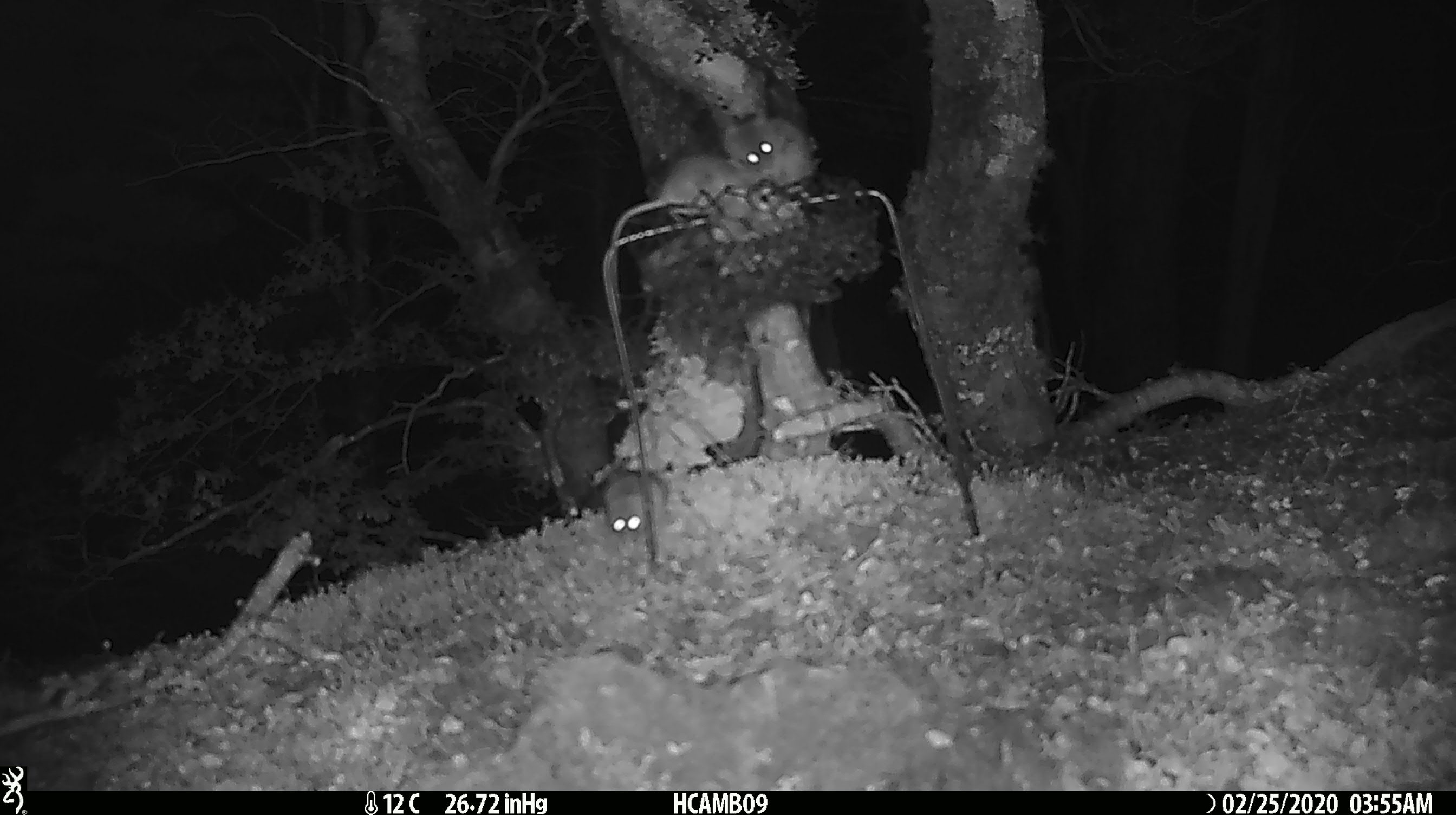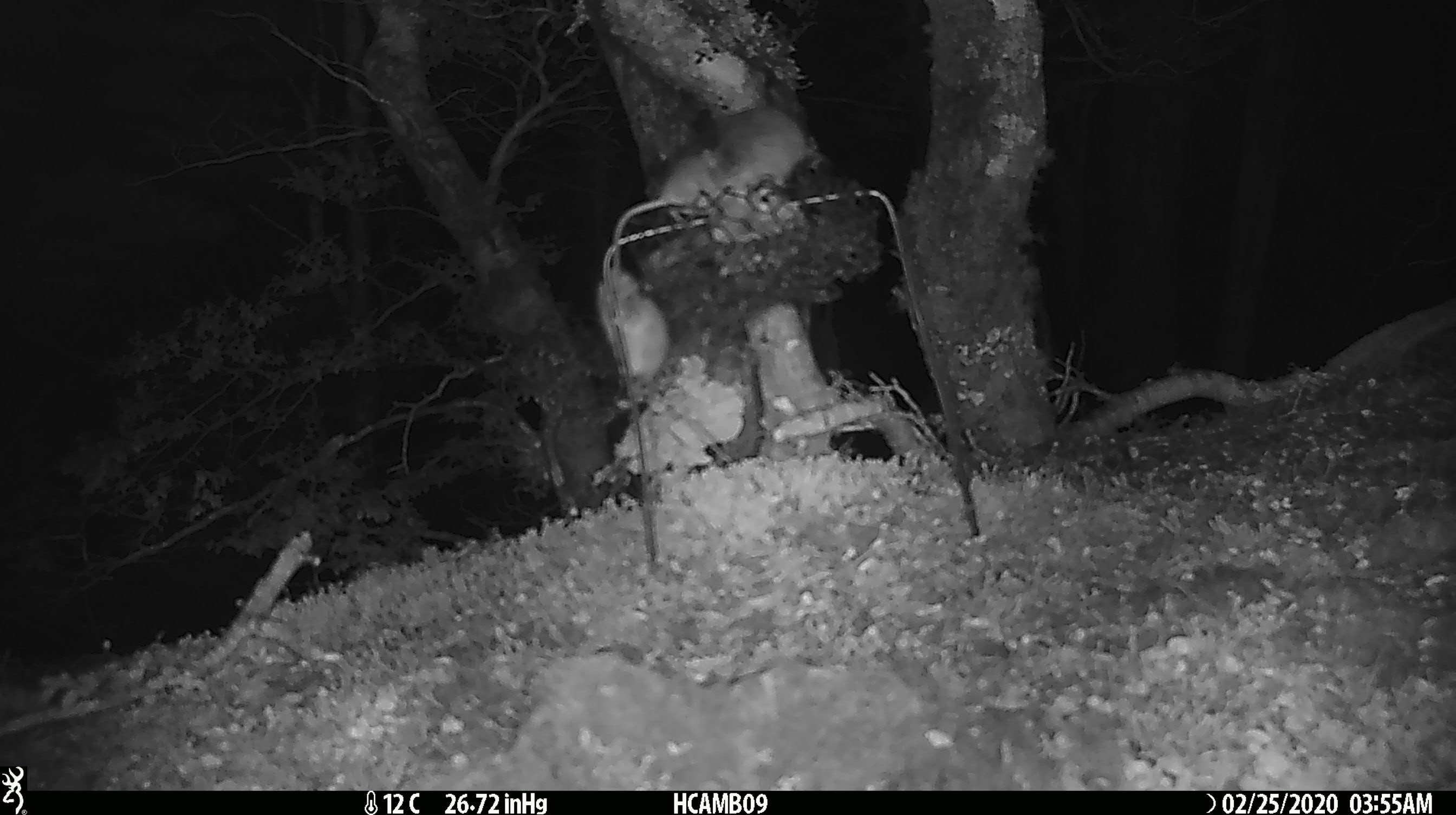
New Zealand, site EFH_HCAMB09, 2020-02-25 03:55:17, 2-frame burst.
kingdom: Animalia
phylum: Chordata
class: Mammalia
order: Rodentia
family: Muridae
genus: Mus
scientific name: Mus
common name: mouse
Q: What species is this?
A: Mouse (Mus).